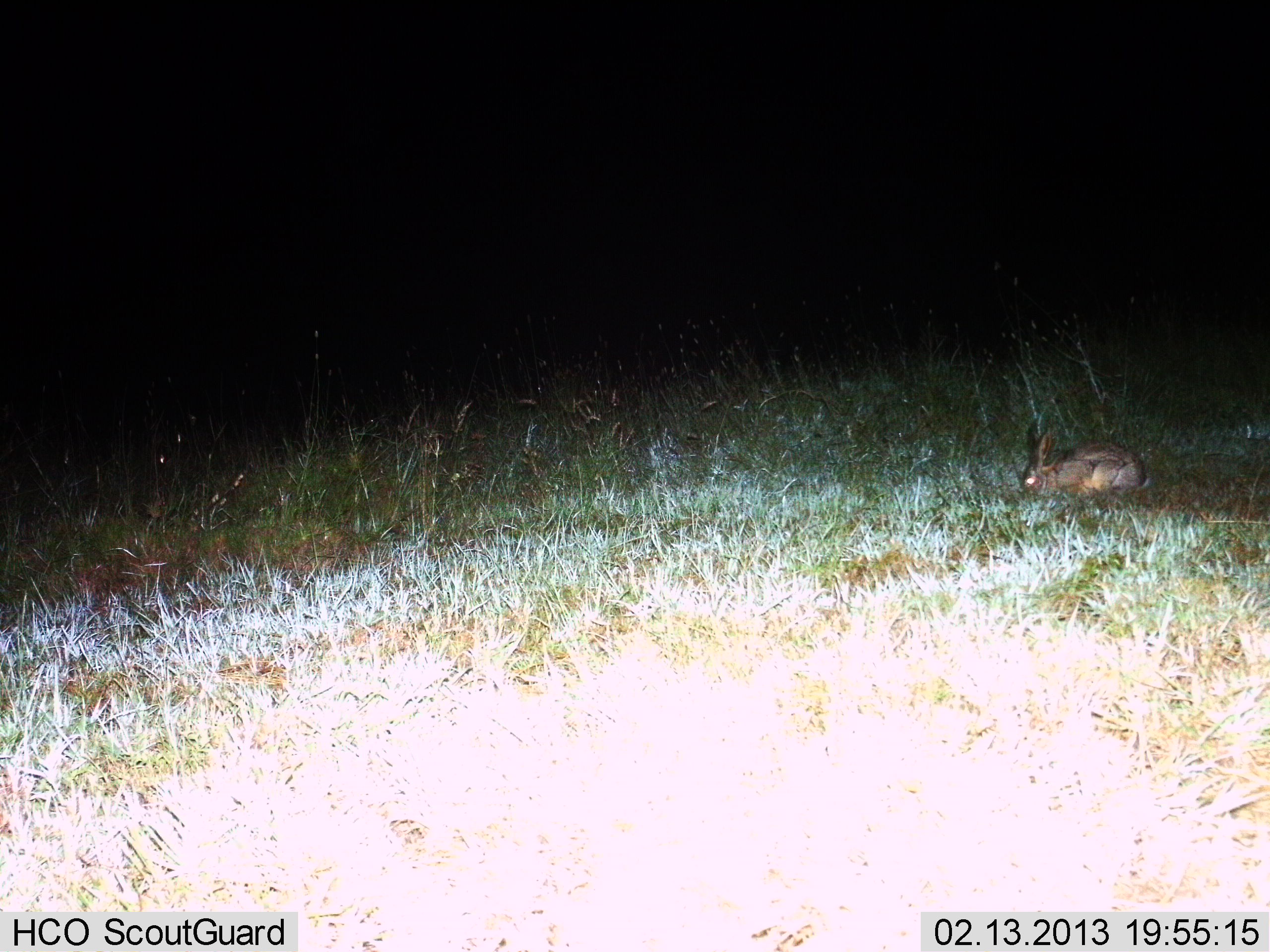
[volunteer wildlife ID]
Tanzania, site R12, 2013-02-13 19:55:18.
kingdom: Animalia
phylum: Chordata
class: Mammalia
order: Lagomorpha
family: Leporidae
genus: Lepus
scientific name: Lepus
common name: hare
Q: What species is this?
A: Hare (Lepus).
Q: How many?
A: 1.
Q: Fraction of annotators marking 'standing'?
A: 17%.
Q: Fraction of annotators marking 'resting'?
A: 33%.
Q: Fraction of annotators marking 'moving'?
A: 0%.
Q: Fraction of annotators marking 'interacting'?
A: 0%.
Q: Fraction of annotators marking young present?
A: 0%.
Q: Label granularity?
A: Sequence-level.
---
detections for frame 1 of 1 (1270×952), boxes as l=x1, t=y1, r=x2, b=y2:
animal: l=1019, t=419, r=1153, b=500